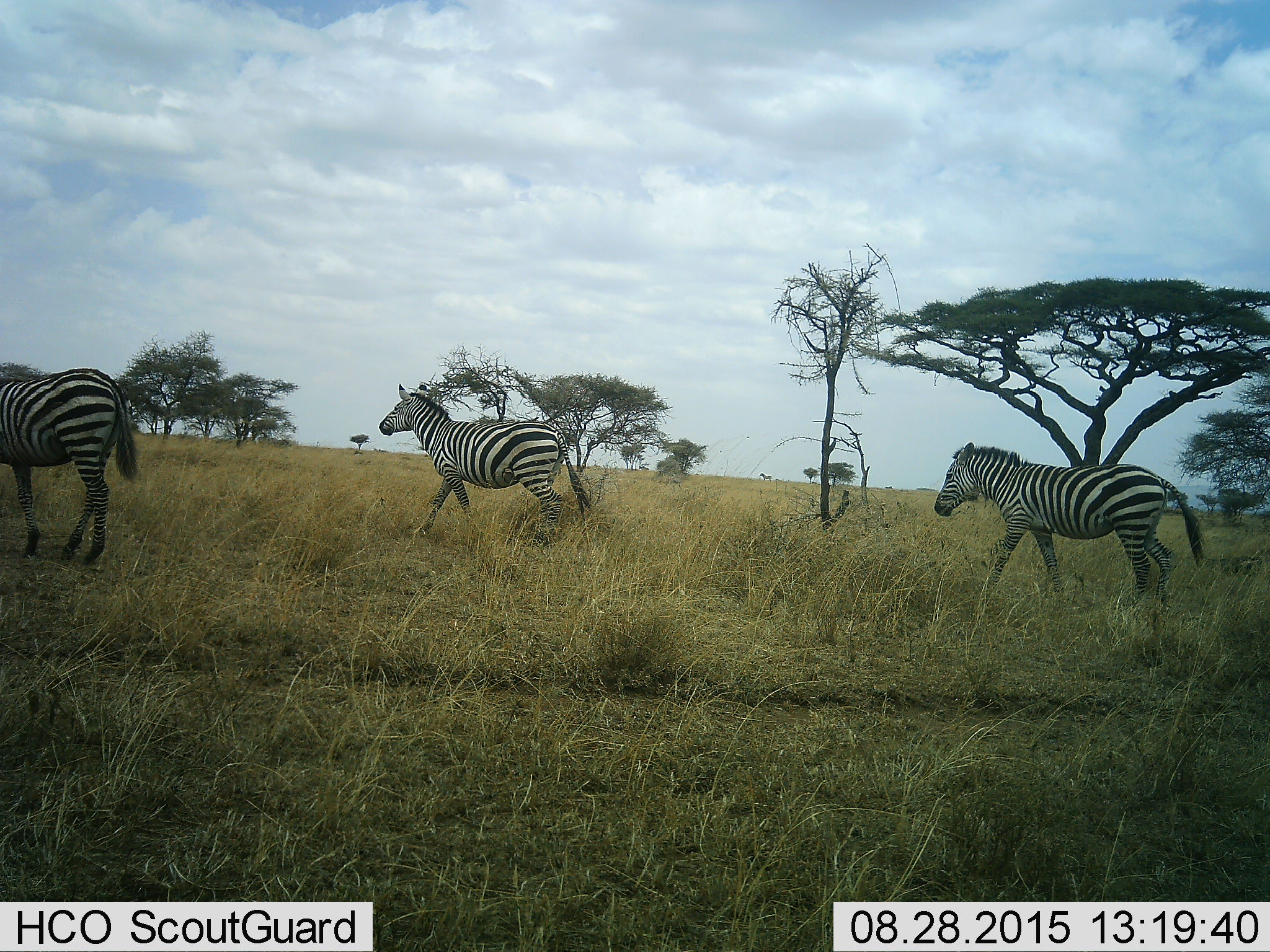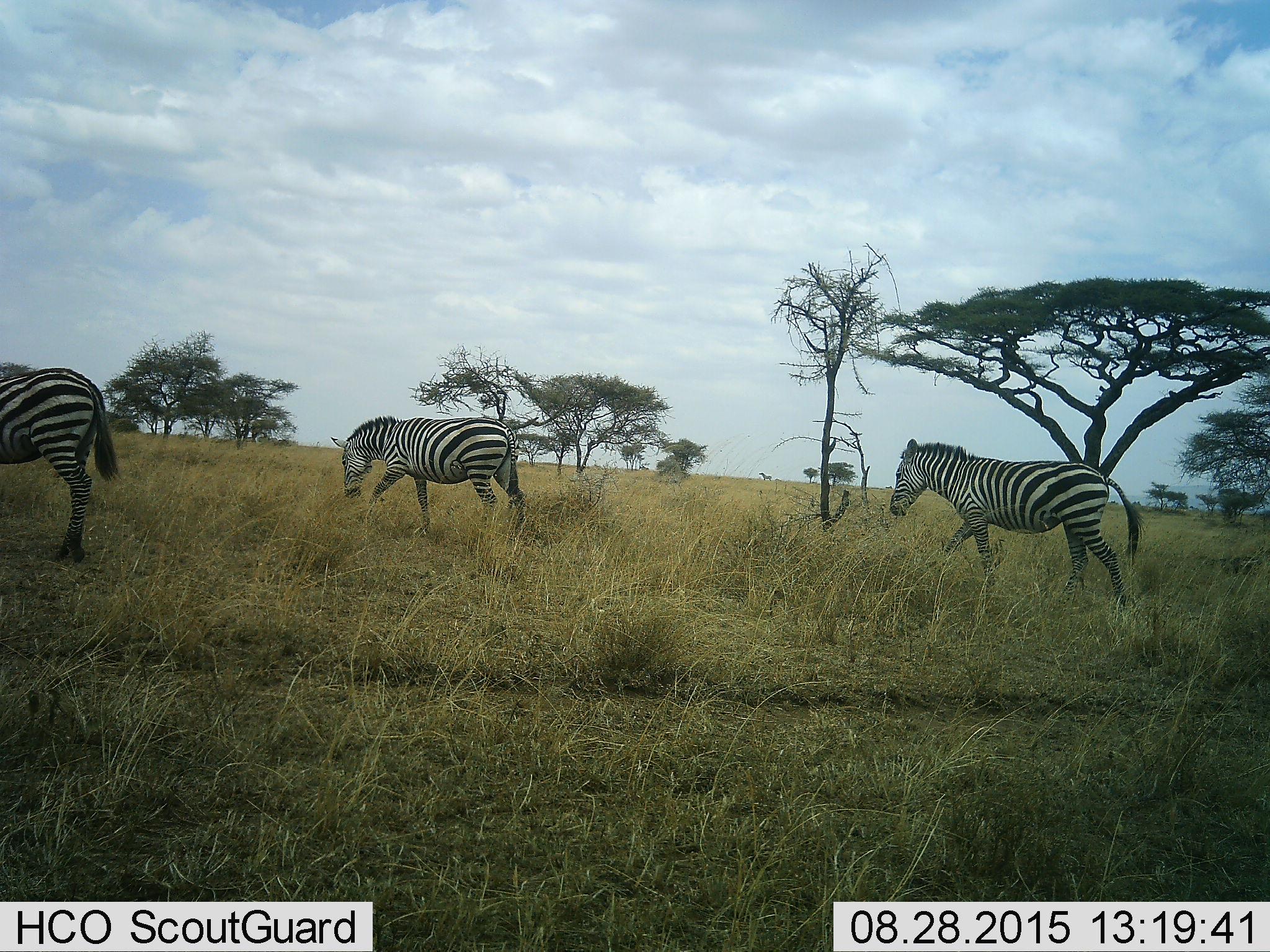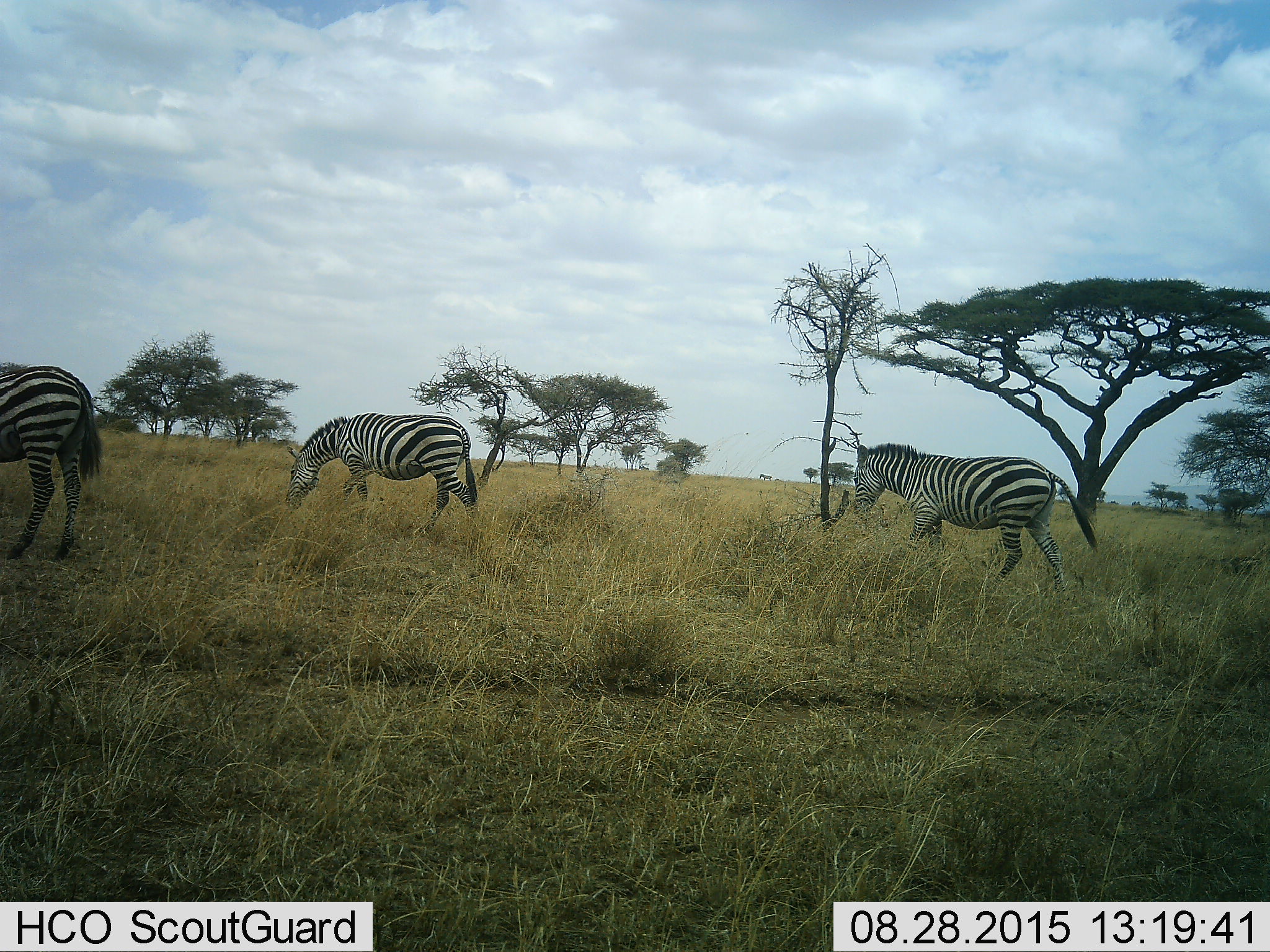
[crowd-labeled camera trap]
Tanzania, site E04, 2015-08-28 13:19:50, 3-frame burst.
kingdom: Animalia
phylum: Chordata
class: Mammalia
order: Perissodactyla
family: Equidae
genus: Equus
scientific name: Equus quagga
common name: plains zebra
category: zebra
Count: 3.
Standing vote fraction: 32%.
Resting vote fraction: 0%.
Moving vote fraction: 89%.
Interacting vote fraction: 0%.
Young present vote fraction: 0%.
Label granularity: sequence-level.